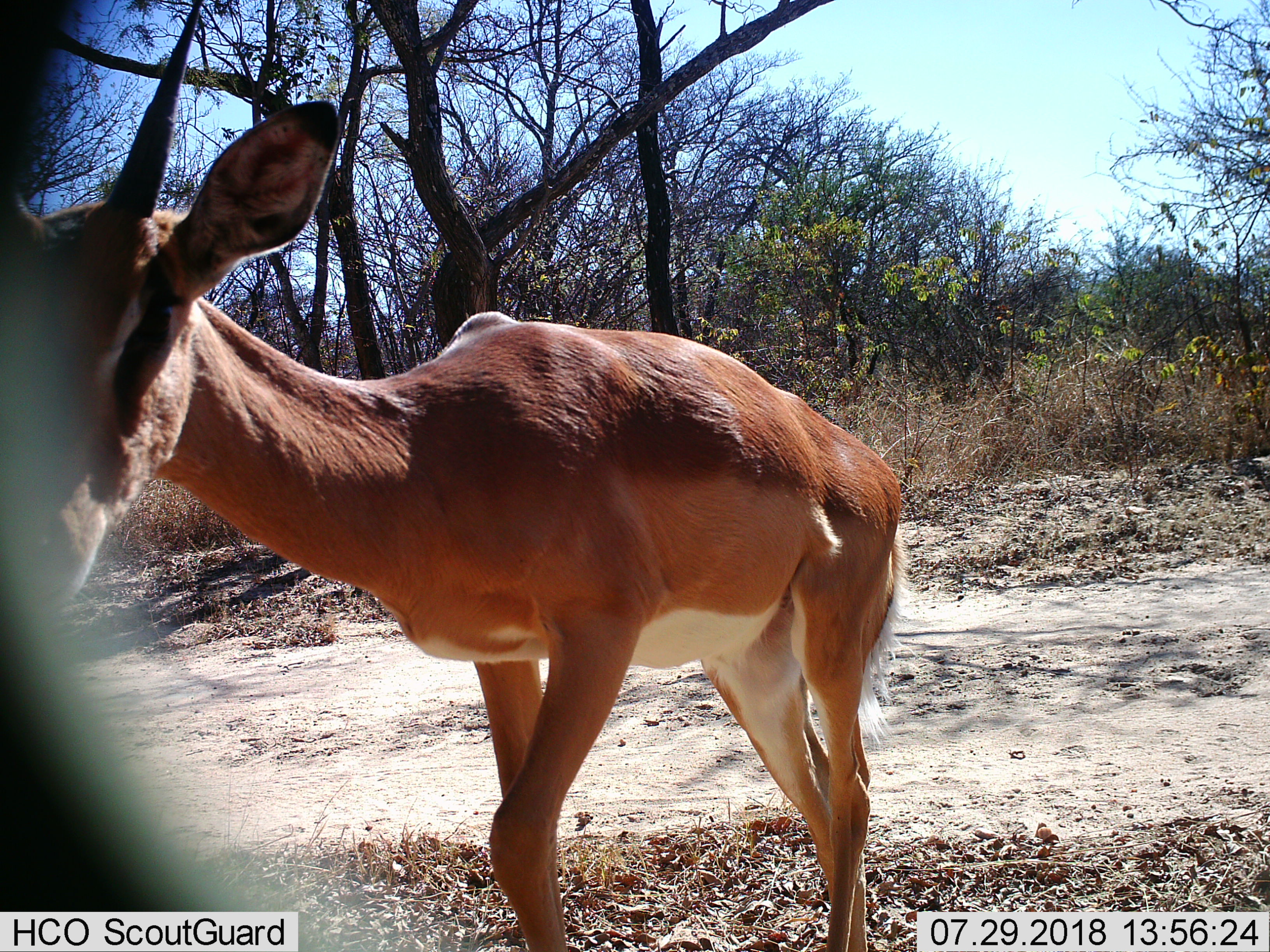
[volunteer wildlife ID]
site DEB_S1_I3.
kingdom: Animalia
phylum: Chordata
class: Mammalia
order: Artiodactyla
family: Bovidae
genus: Aepyceros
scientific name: Aepyceros melampus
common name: impala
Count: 1.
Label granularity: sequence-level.